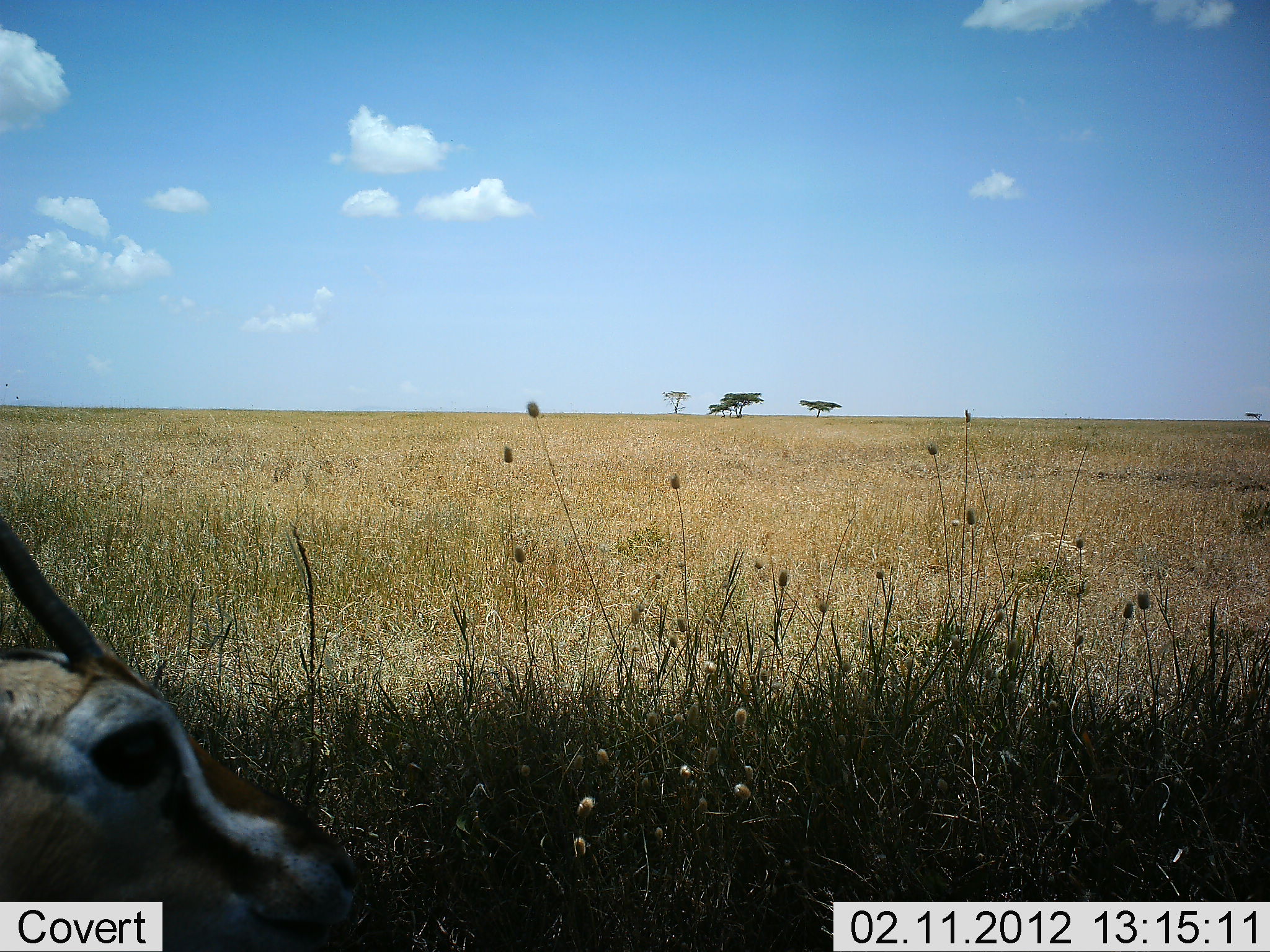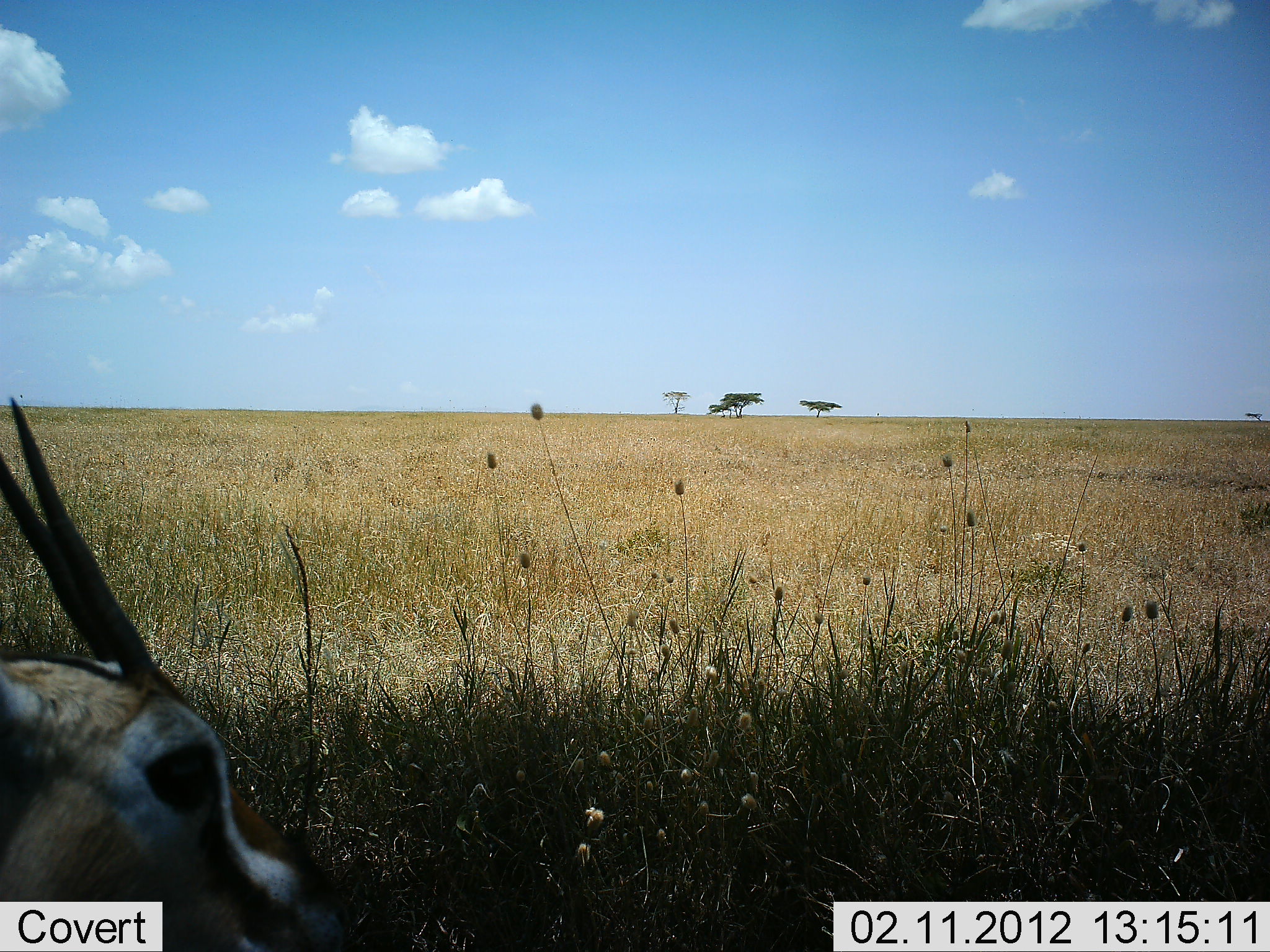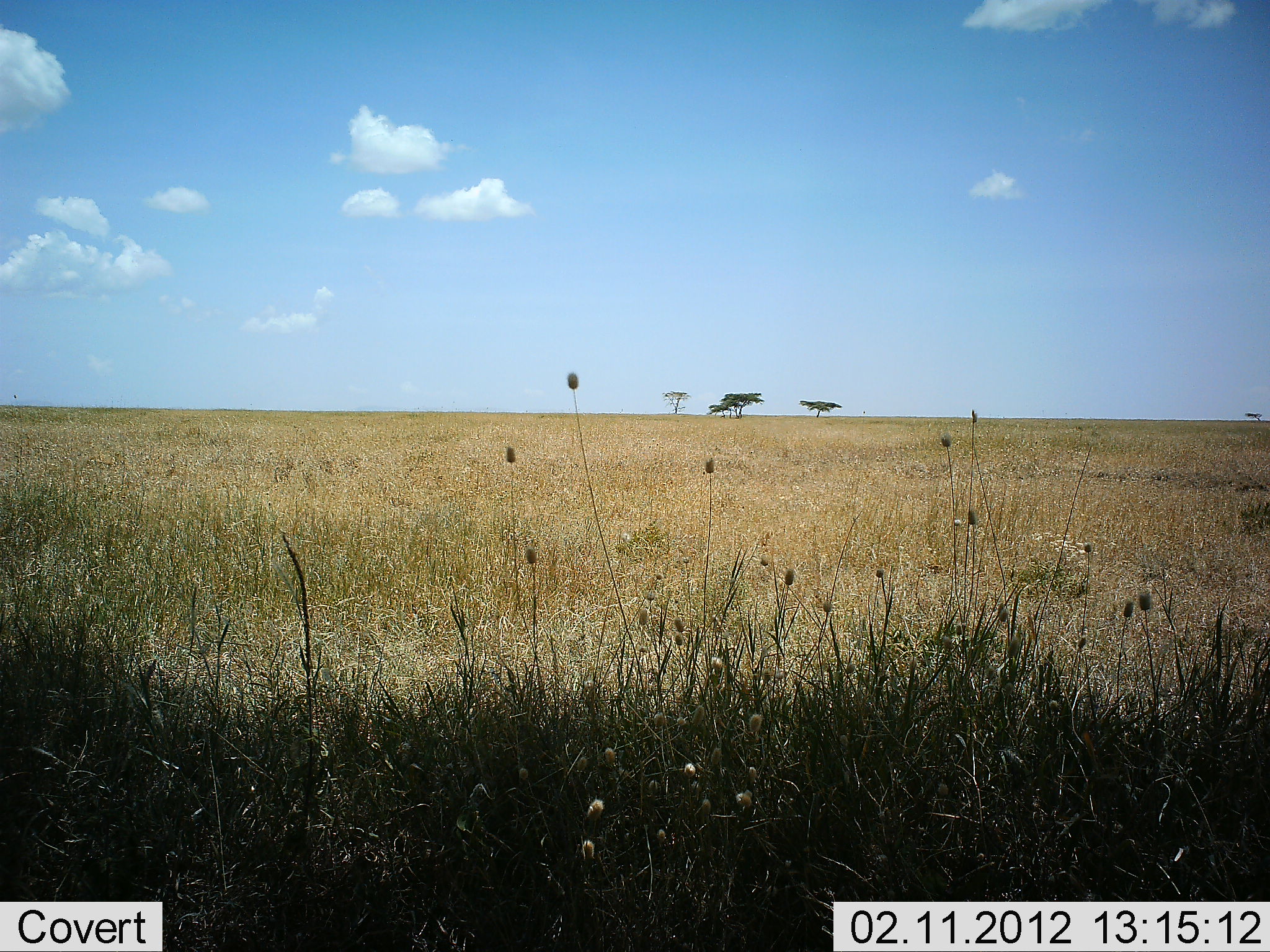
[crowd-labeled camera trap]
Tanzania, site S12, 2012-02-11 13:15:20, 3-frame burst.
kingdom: Animalia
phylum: Chordata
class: Mammalia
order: Artiodactyla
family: Bovidae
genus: Eudorcas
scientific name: Eudorcas thomsonii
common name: thomson's gazelle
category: gazellethomsons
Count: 1.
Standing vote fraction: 54%.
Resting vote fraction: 38%.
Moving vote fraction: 0%.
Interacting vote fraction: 0%.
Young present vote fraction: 8%.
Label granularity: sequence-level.